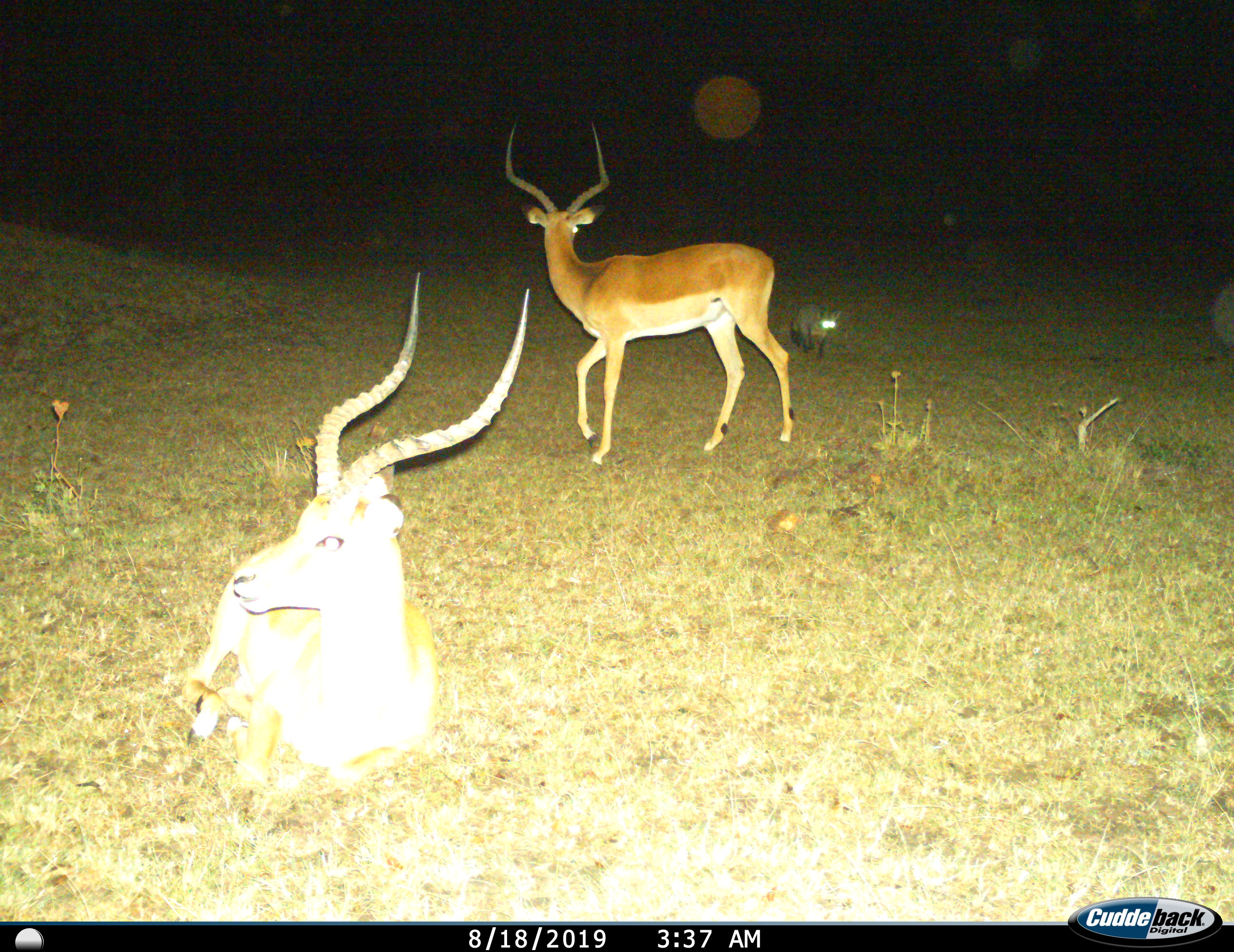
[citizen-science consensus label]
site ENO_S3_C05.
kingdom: Animalia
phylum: Chordata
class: Mammalia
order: Carnivora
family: Canidae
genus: Otocyon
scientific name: Otocyon megalotis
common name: bat-eared fox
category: foxbateared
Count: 1.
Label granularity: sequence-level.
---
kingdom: Animalia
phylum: Chordata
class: Mammalia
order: Artiodactyla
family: Bovidae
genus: Aepyceros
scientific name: Aepyceros melampus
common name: impala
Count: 2.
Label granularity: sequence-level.